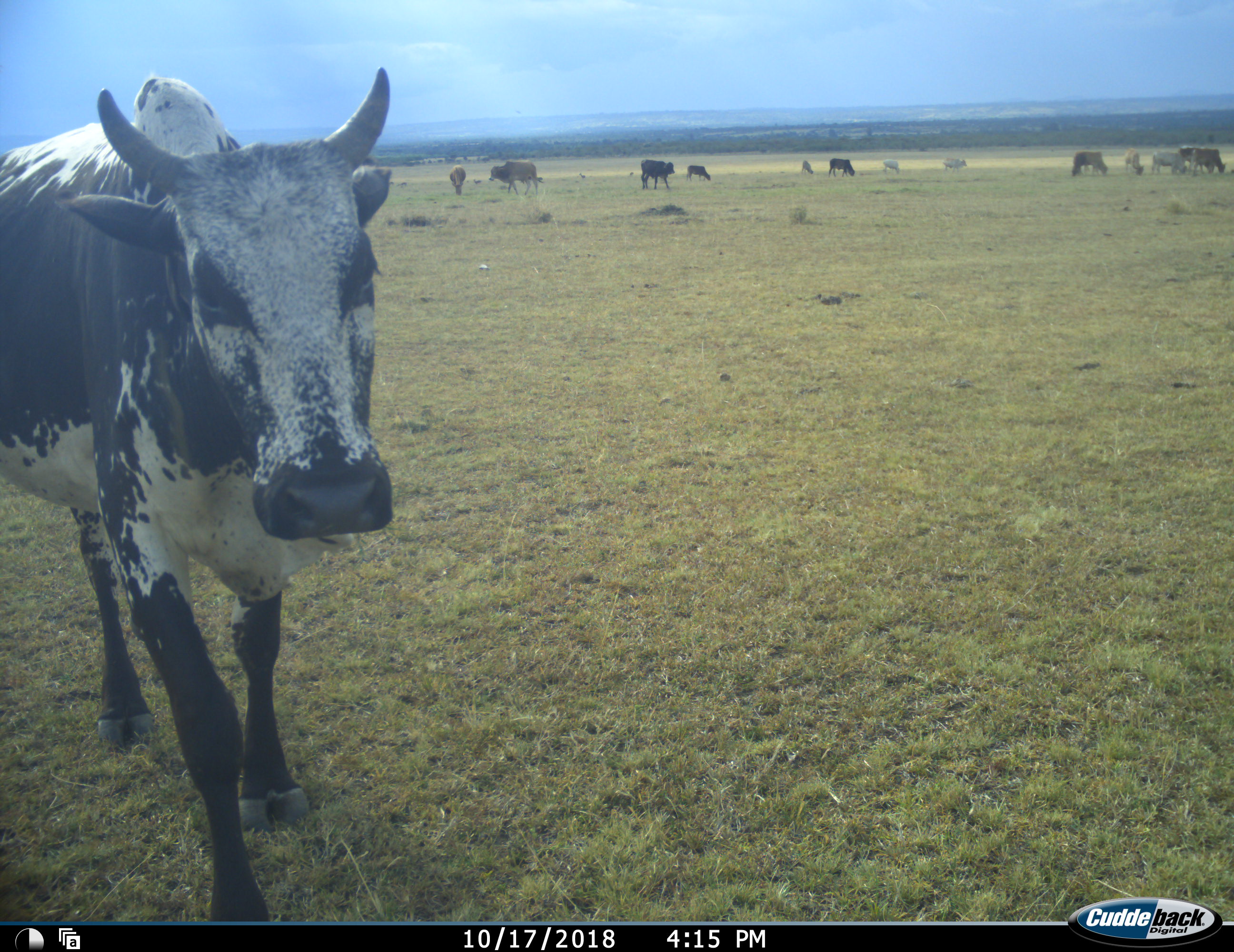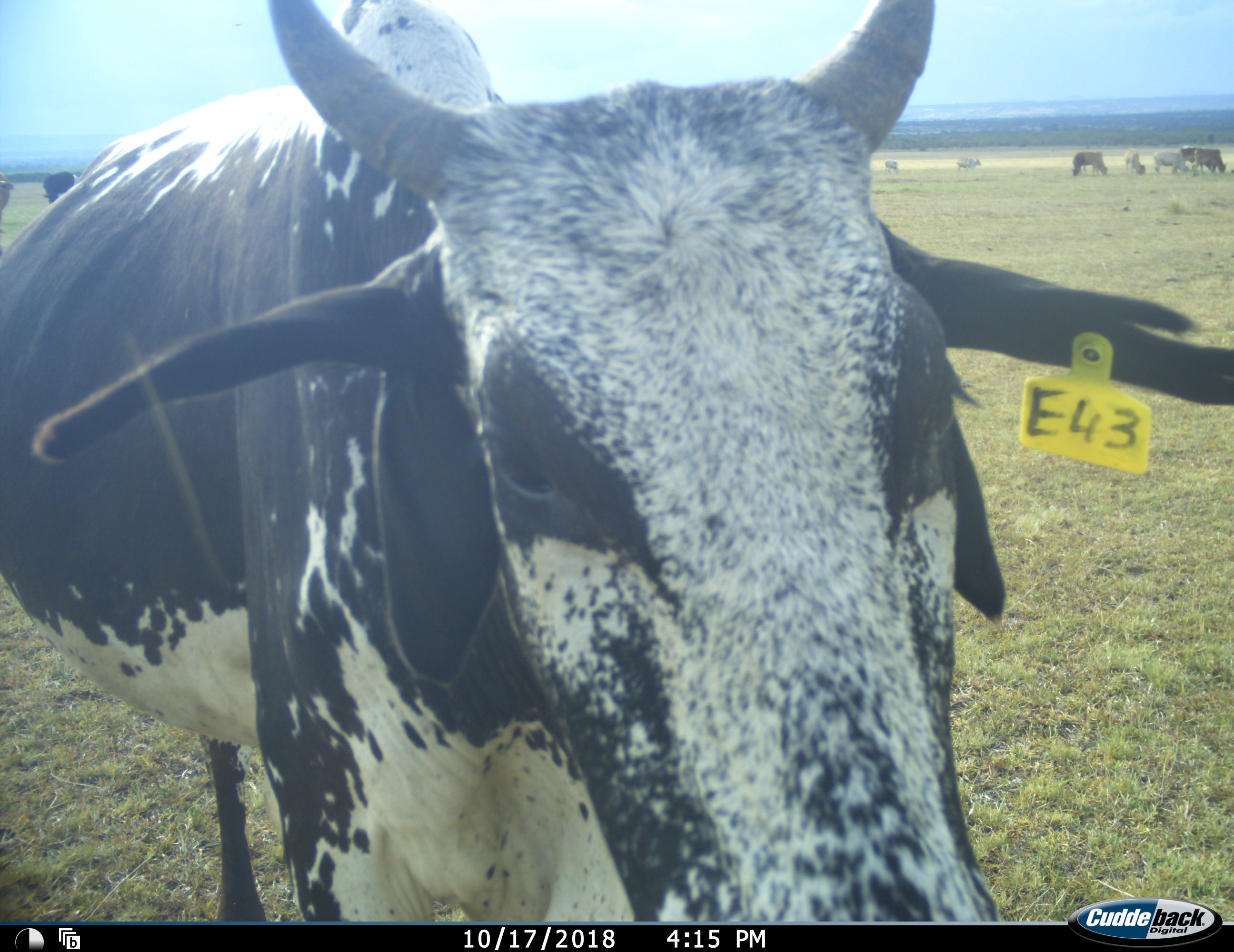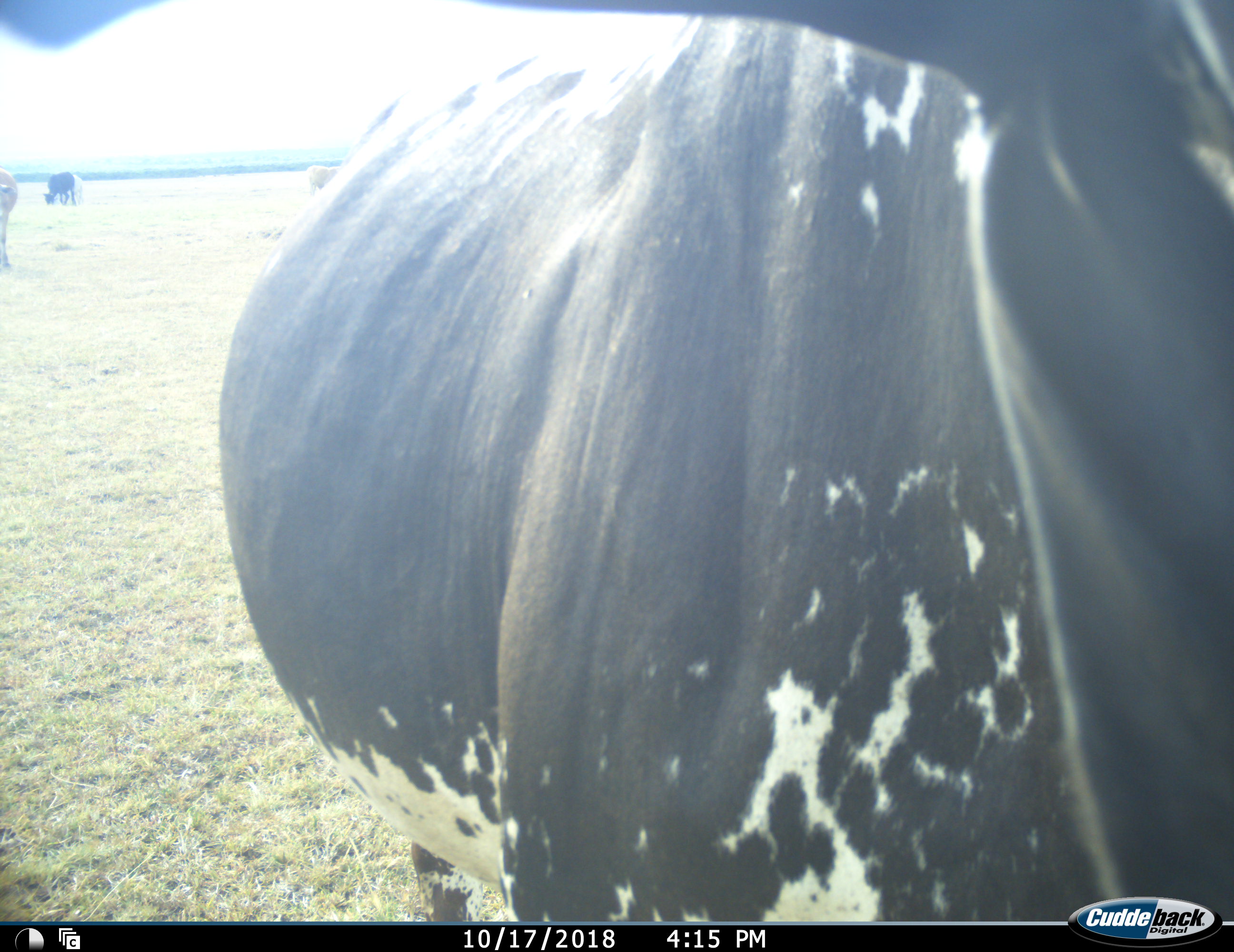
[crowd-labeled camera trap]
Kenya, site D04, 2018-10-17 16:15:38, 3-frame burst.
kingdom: Animalia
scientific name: Animalia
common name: animal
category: domesticanimal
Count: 11-50.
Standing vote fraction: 60%.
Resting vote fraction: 10%.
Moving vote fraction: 80%.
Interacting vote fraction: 10%.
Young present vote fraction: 10%.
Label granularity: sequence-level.